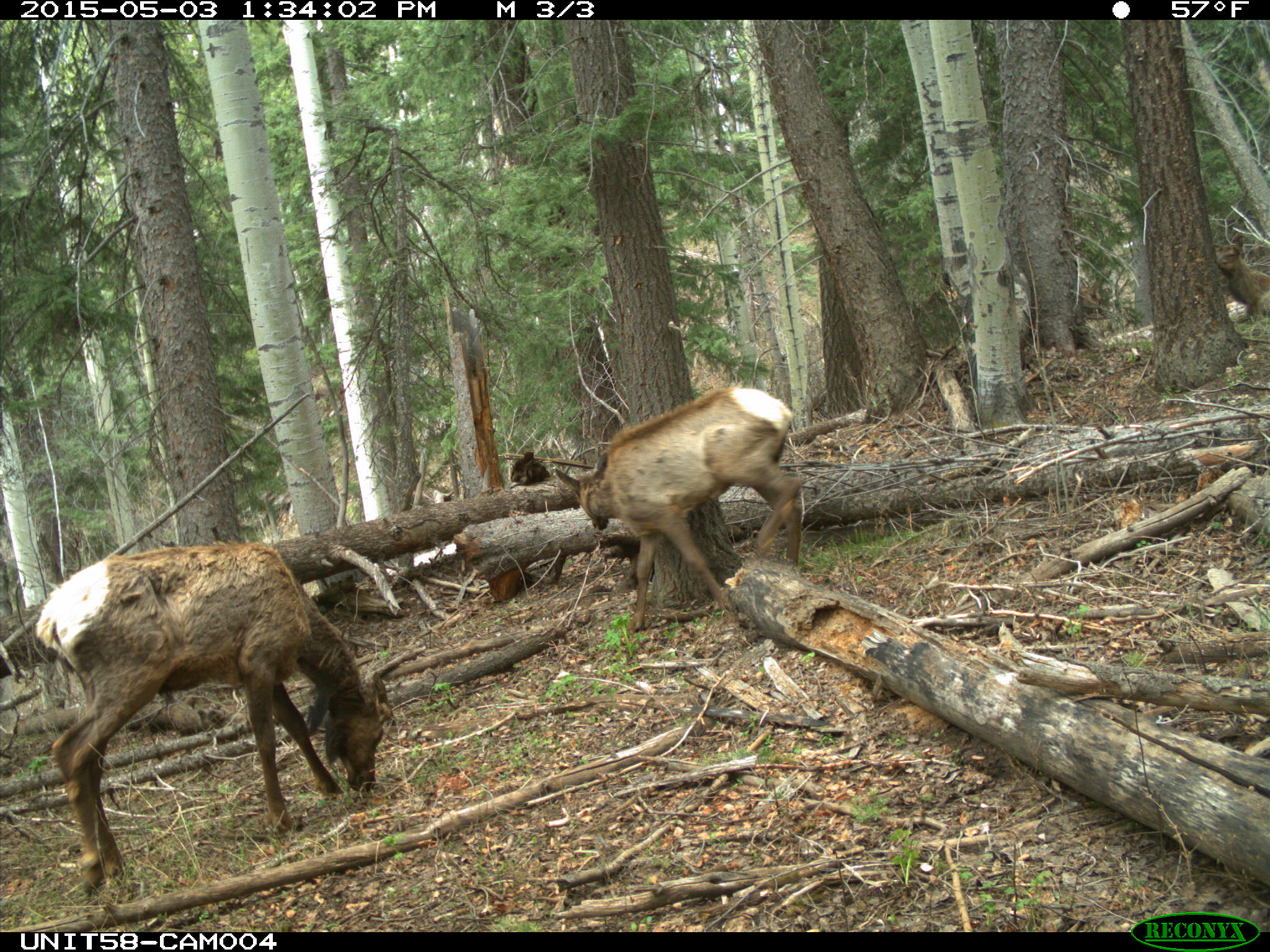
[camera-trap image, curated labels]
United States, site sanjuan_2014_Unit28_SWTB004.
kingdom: Animalia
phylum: Chordata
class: Mammalia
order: Artiodactyla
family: Cervidae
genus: Cervus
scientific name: Cervus elaphus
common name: red deer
Cervus elaphus (red deer).